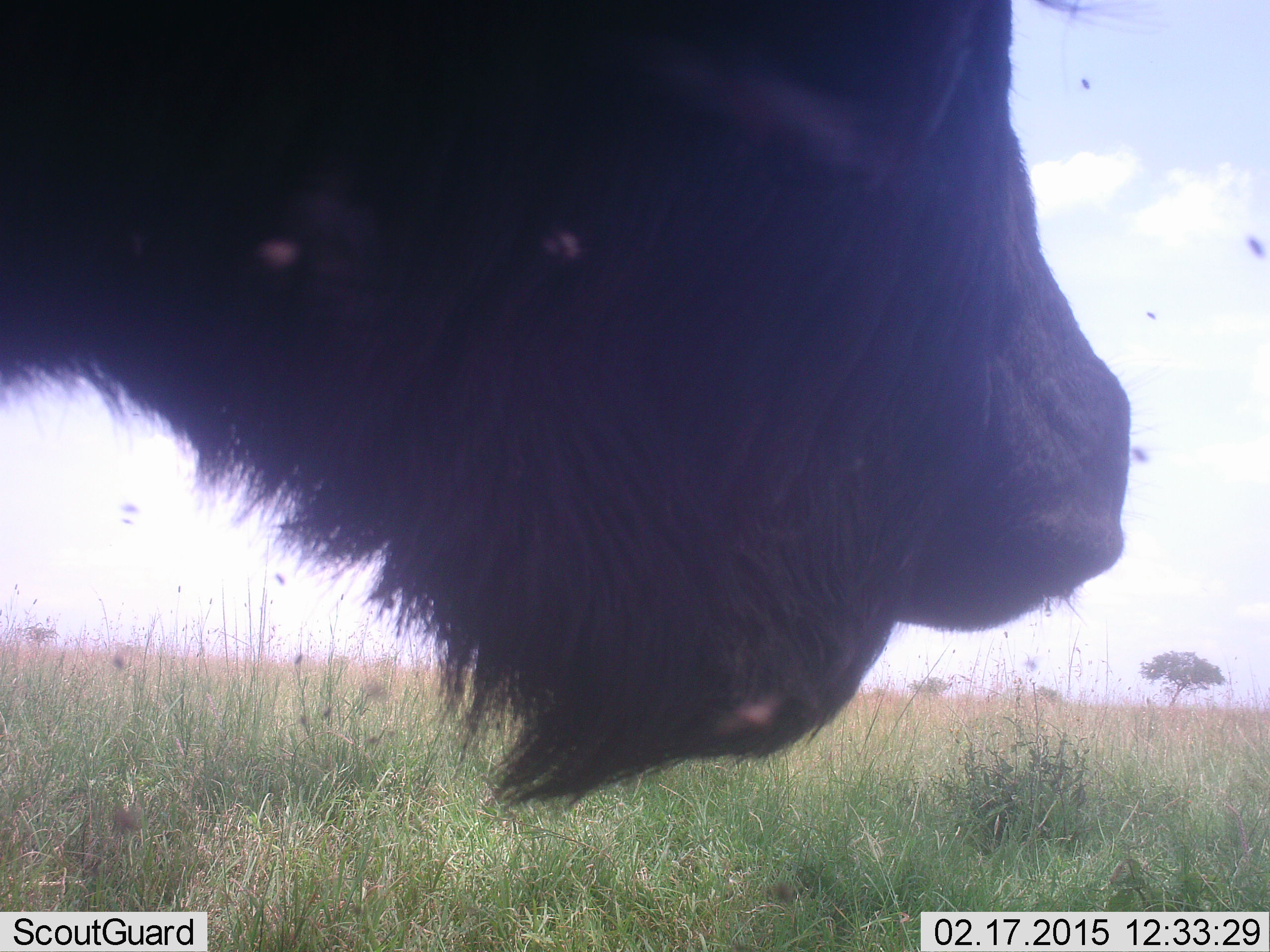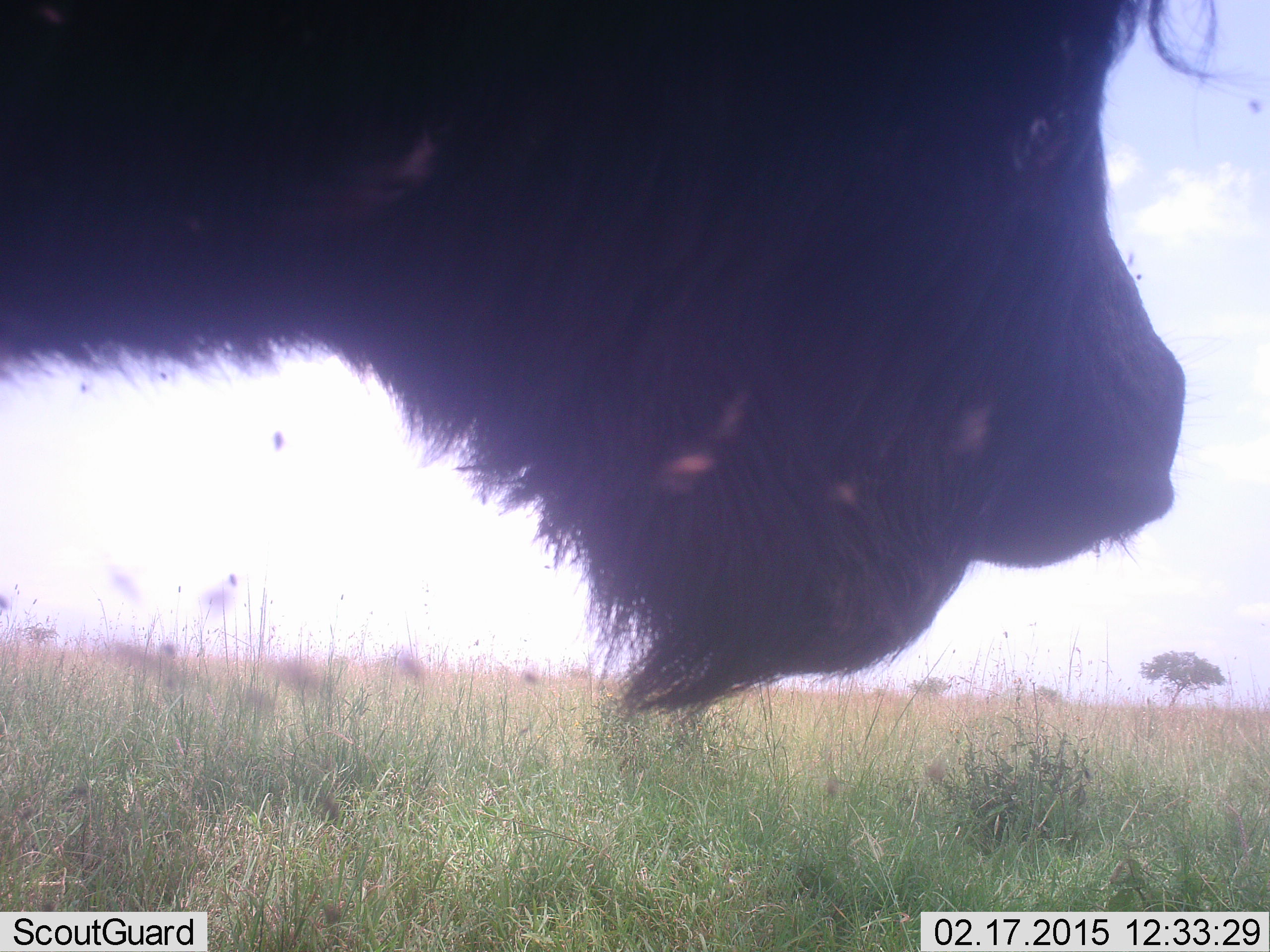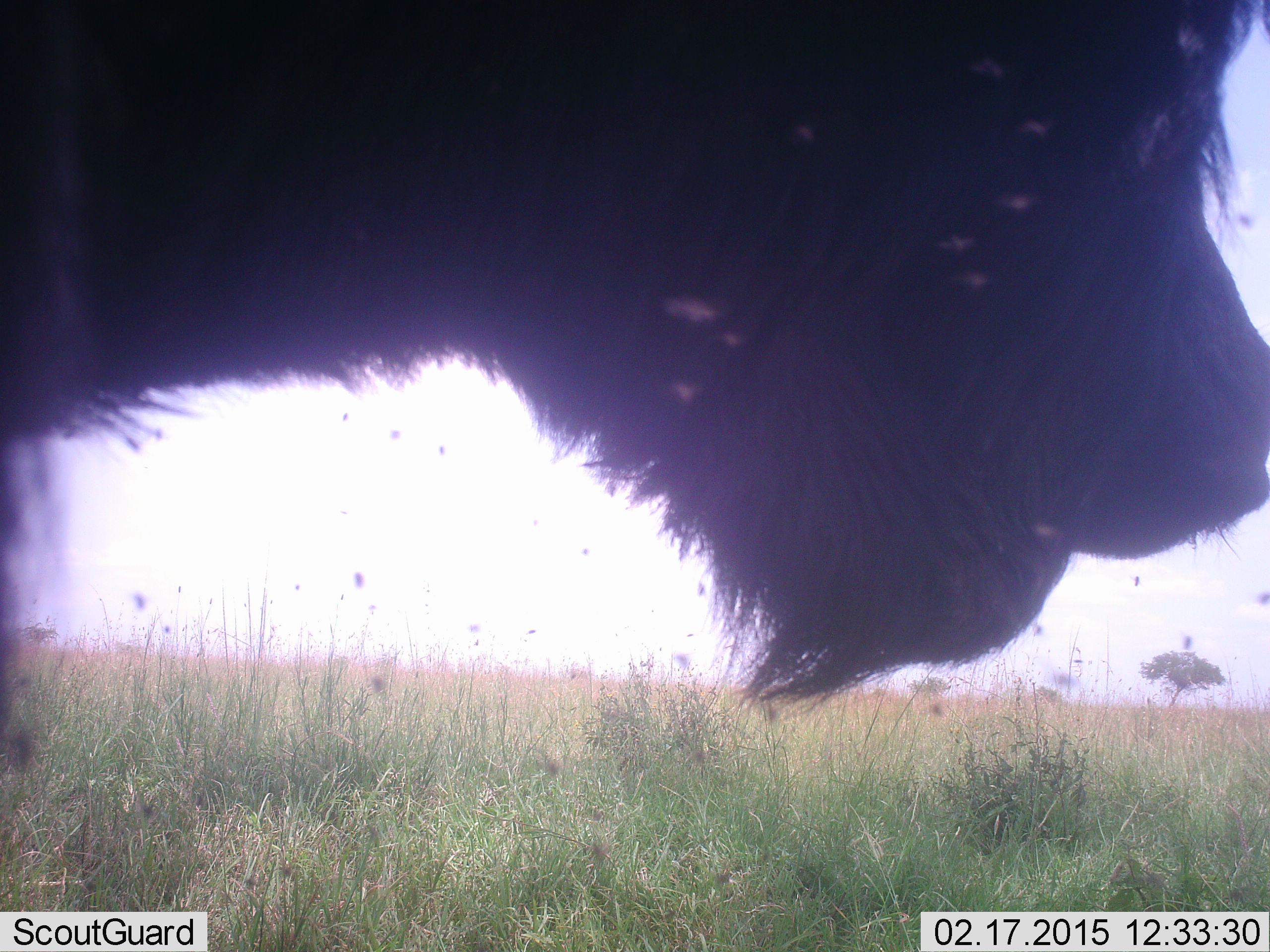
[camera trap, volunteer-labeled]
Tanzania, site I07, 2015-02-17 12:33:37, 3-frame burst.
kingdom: Animalia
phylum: Chordata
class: Mammalia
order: Artiodactyla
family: Bovidae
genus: Syncerus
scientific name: Syncerus caffer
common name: cape buffalo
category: buffalo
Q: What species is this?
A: Buffalo (cape buffalo) (Syncerus caffer).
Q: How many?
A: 1.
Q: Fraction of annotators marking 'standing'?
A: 91%.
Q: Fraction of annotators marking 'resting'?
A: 0%.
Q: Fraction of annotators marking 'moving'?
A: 18%.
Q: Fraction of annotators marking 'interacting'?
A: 0%.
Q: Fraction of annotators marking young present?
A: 0%.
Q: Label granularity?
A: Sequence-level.